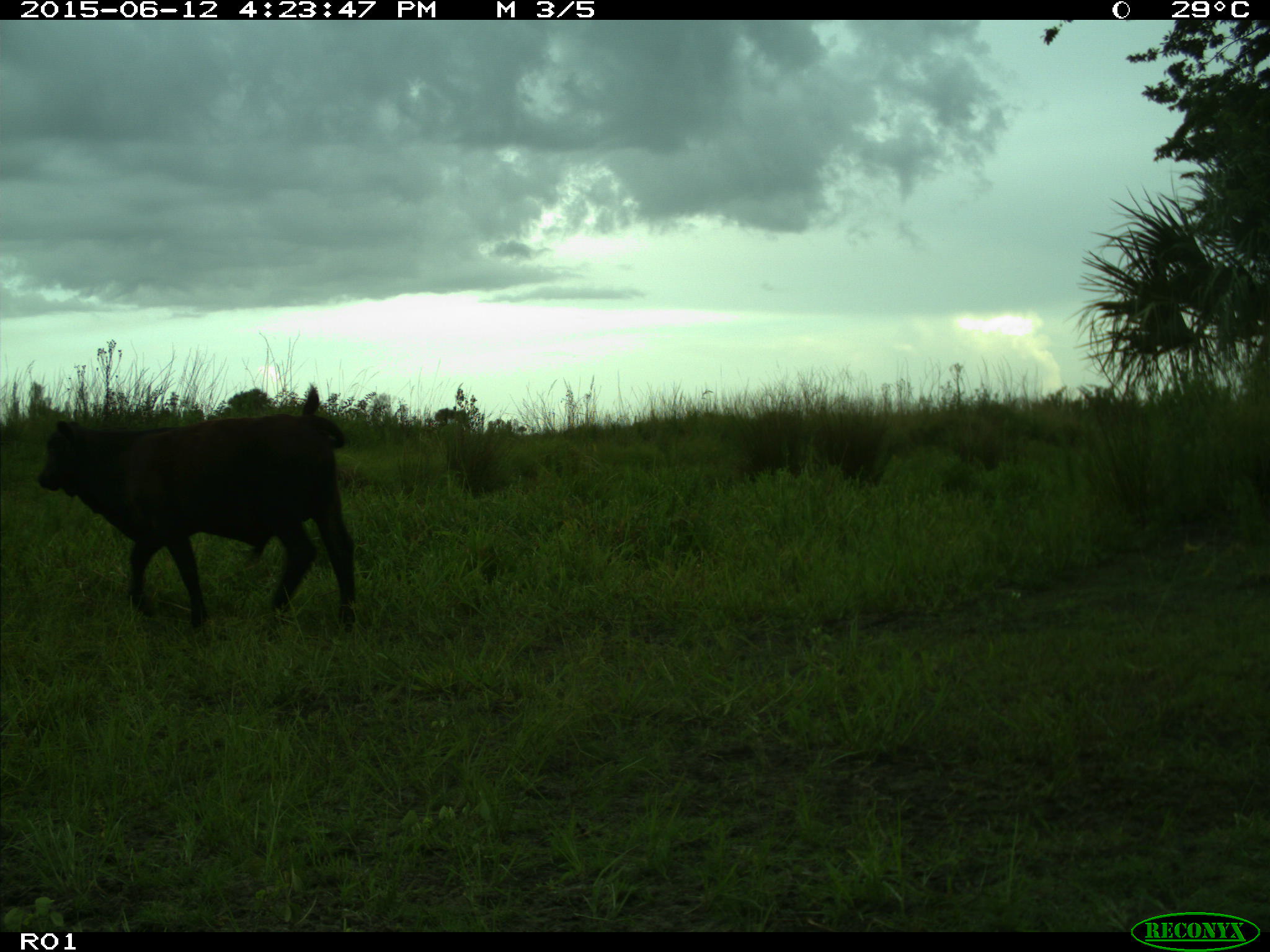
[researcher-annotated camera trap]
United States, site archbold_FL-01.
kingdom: Animalia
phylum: Chordata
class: Mammalia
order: Artiodactyla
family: Bovidae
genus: Bos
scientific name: Bos taurus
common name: domestic cow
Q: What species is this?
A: Bos taurus (domestic cow).